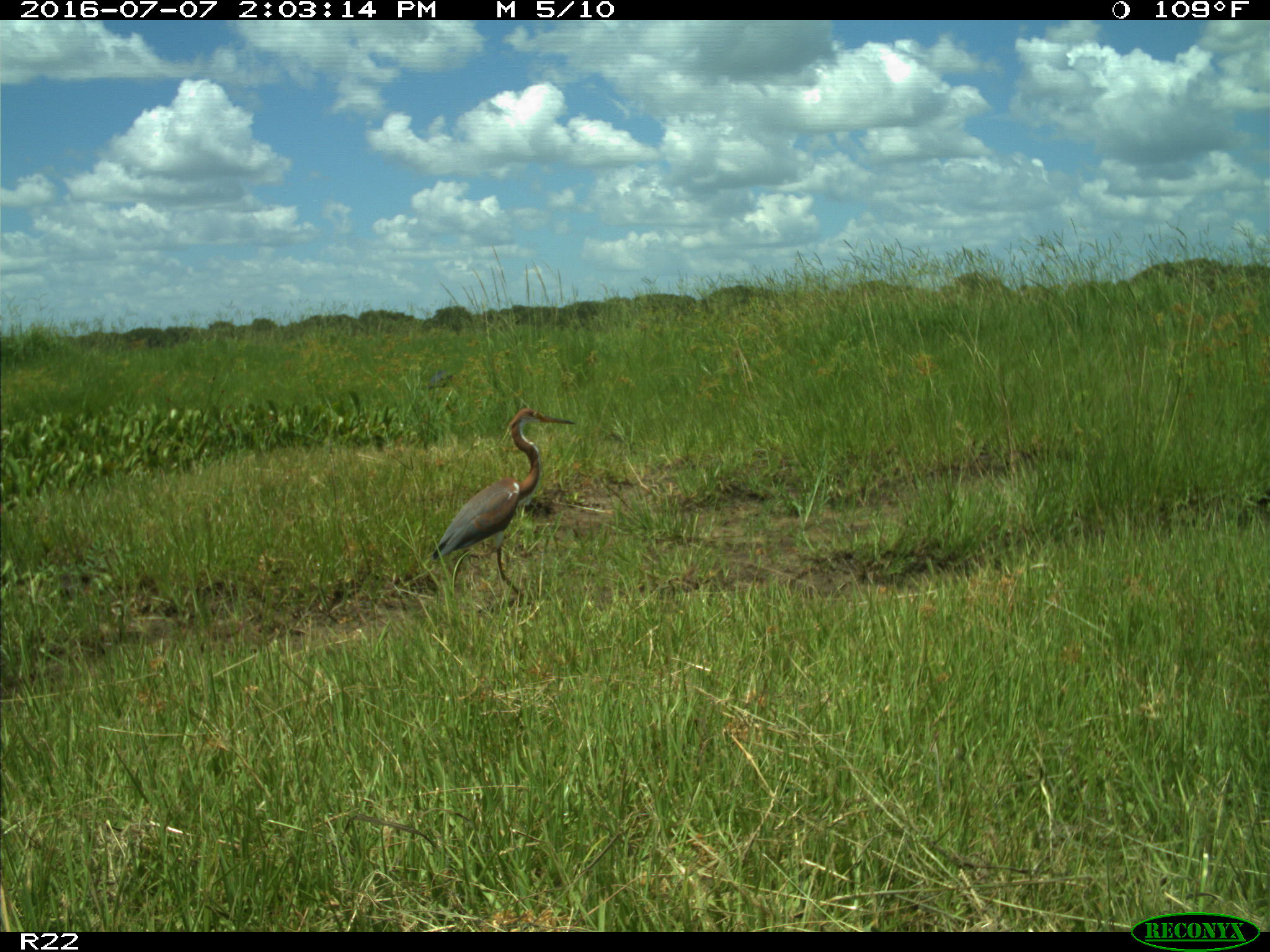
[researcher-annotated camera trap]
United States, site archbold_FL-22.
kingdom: Animalia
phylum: Chordata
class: Aves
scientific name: Aves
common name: birds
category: unidentified bird